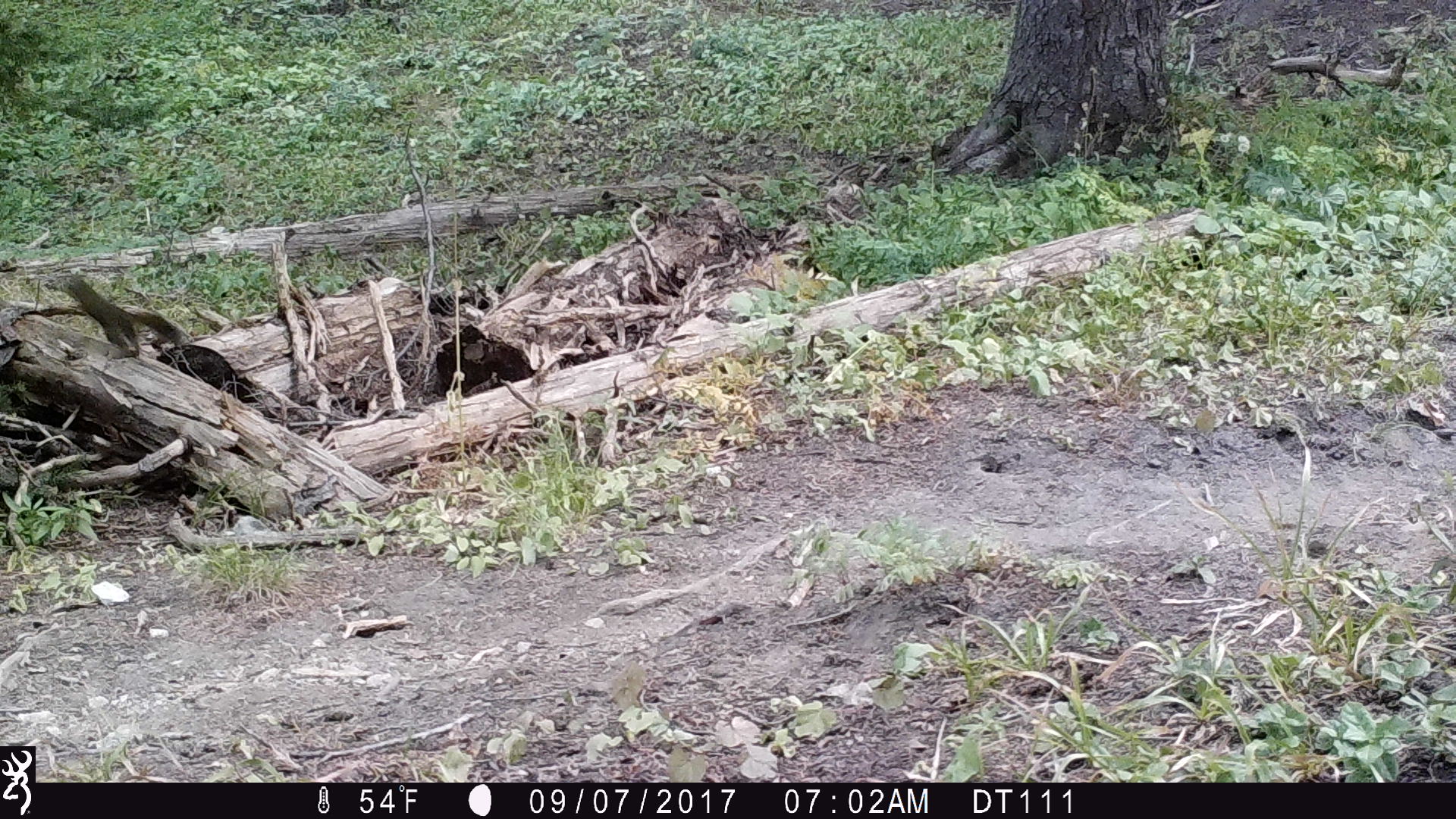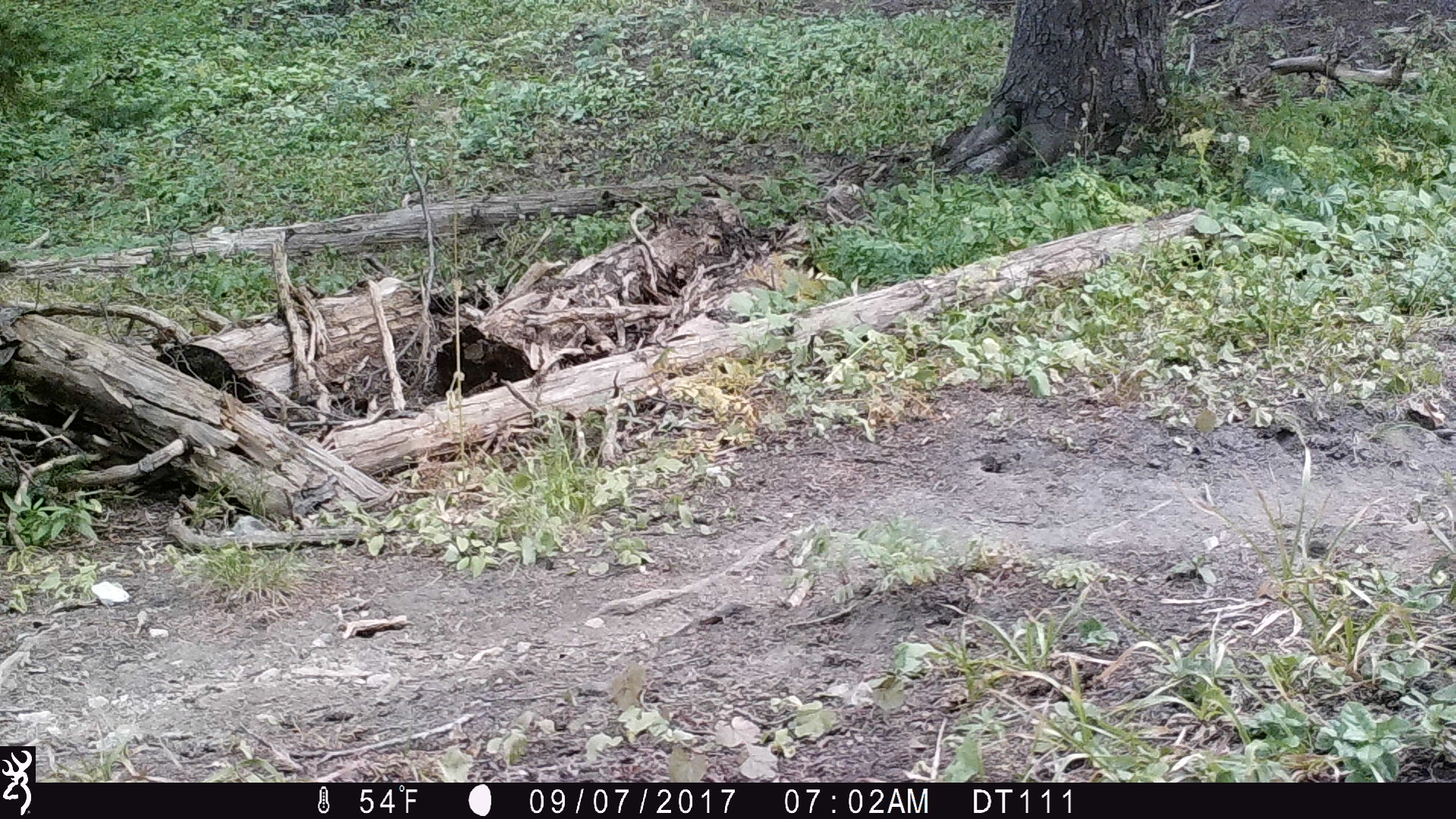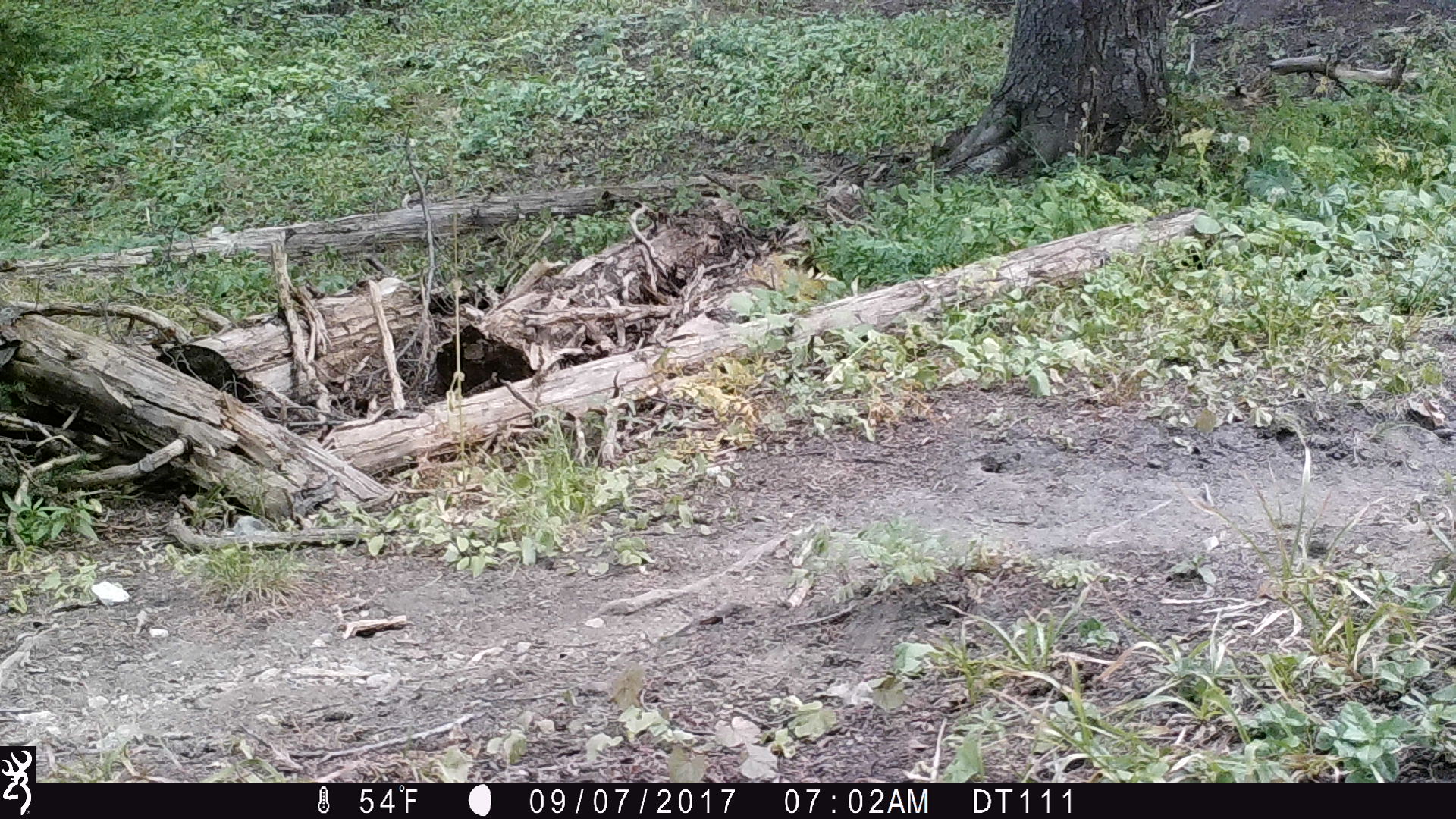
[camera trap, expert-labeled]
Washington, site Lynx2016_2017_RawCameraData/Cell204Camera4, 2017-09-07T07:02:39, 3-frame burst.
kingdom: Animalia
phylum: Chordata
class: Mammalia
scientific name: Mammalia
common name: small mammal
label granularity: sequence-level